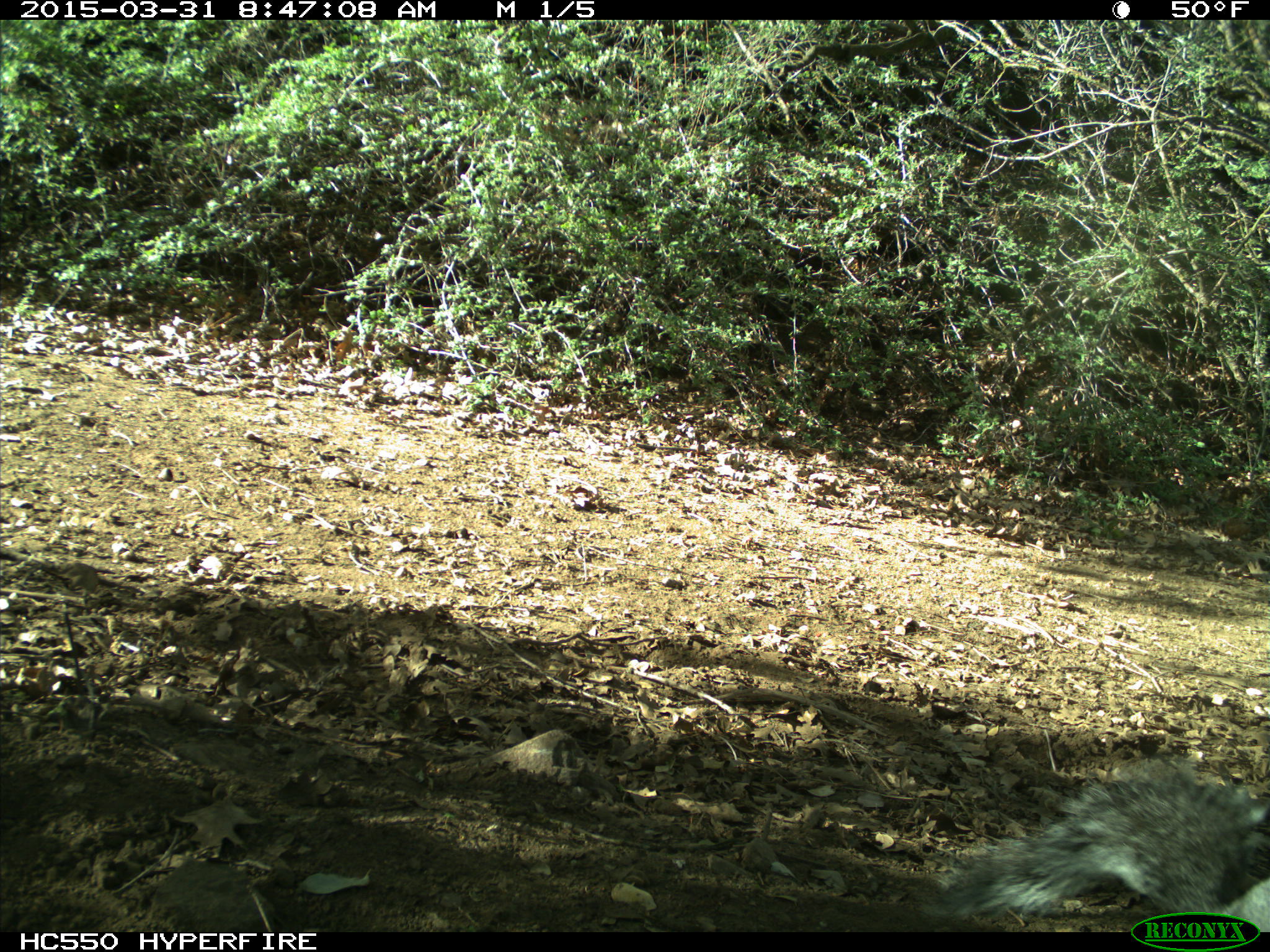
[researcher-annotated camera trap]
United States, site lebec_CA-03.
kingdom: Animalia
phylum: Chordata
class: Mammalia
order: Rodentia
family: Sciuridae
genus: Sciurus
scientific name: Sciurus carolinensis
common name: eastern gray squirrel